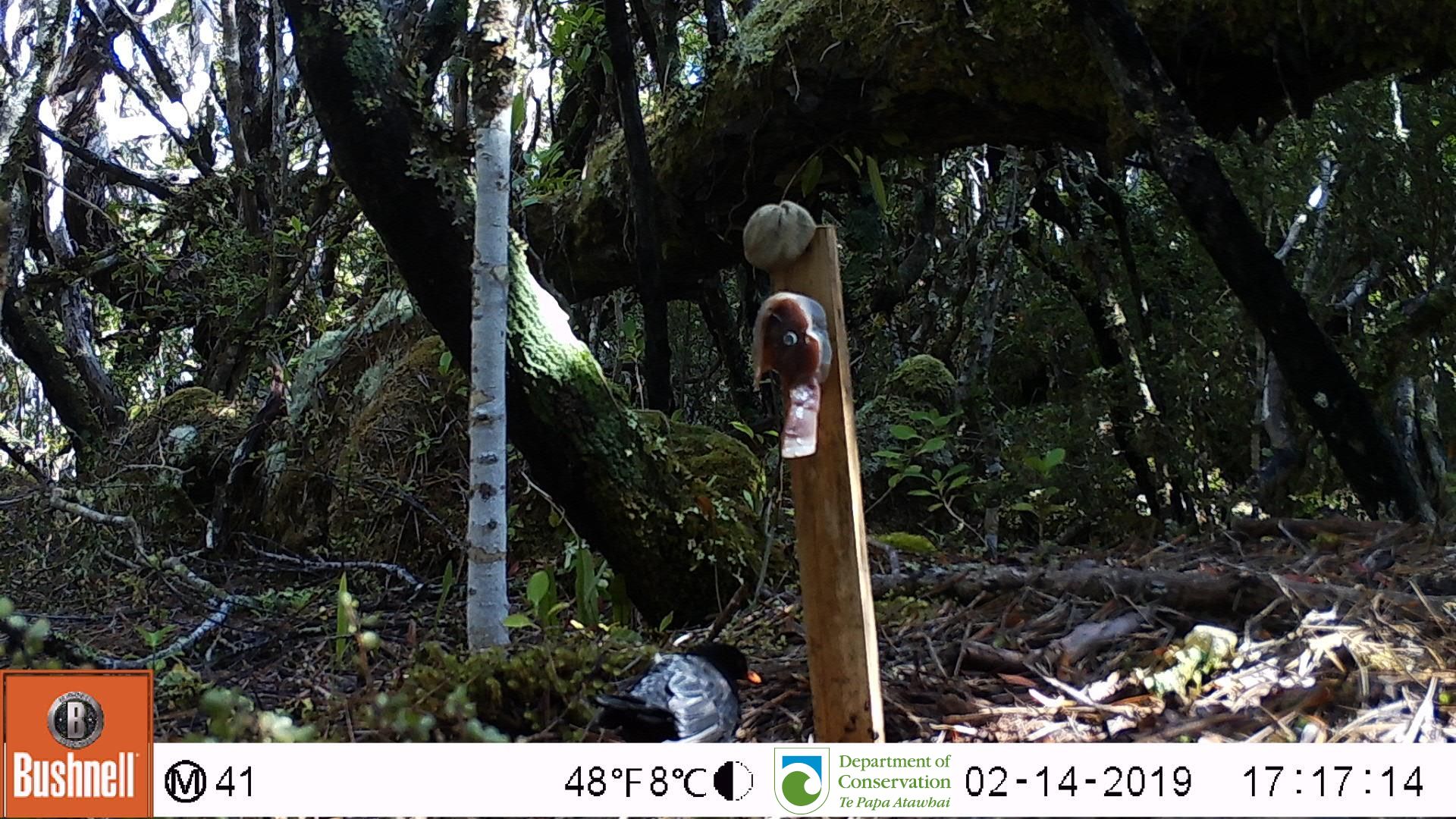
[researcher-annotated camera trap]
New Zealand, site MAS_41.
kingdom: Animalia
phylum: Chordata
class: Aves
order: Passeriformes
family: Turdidae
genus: Turdus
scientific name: Turdus merula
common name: eurasian blackbird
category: blackbird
Blackbird (eurasian blackbird) (Turdus merula).